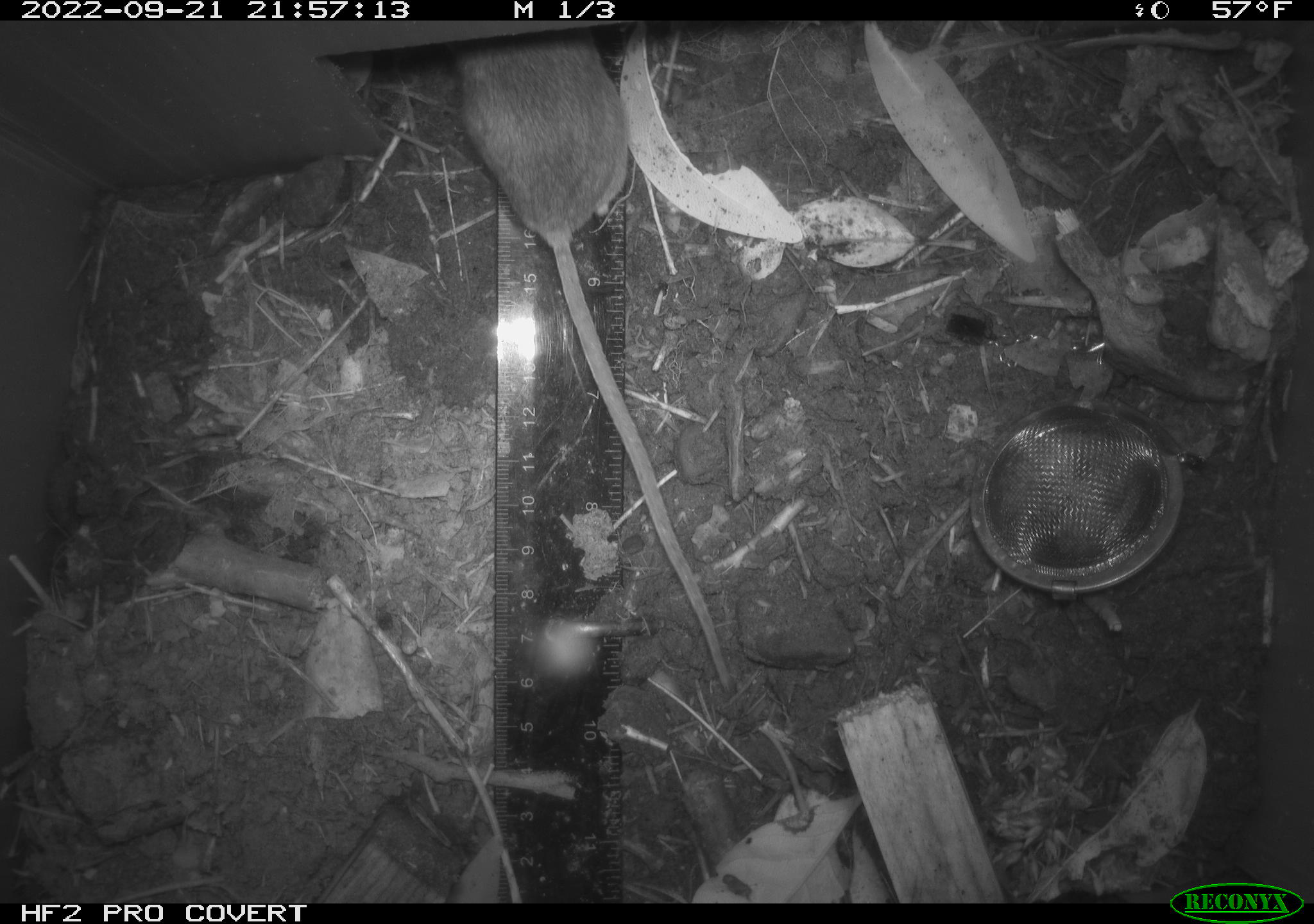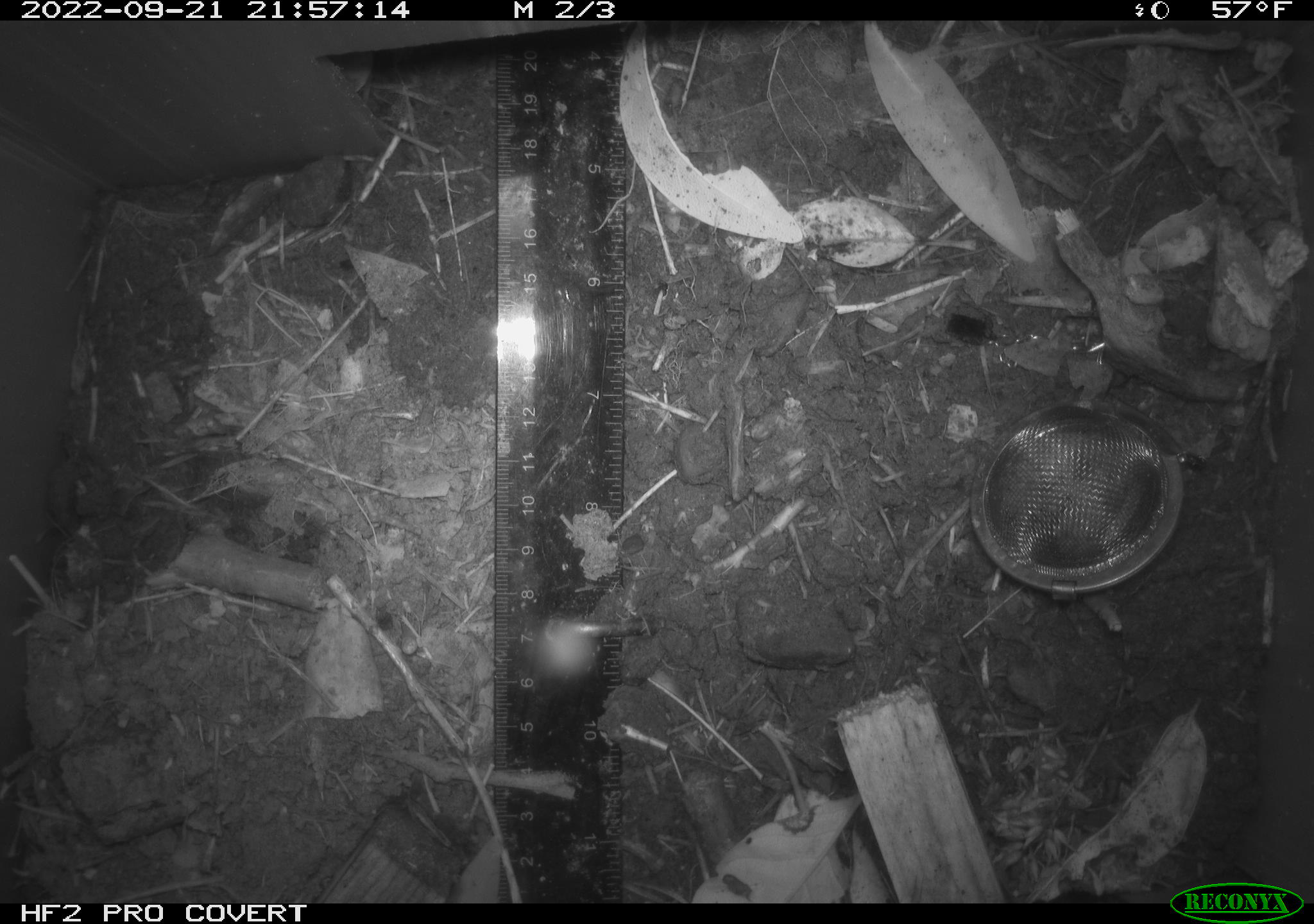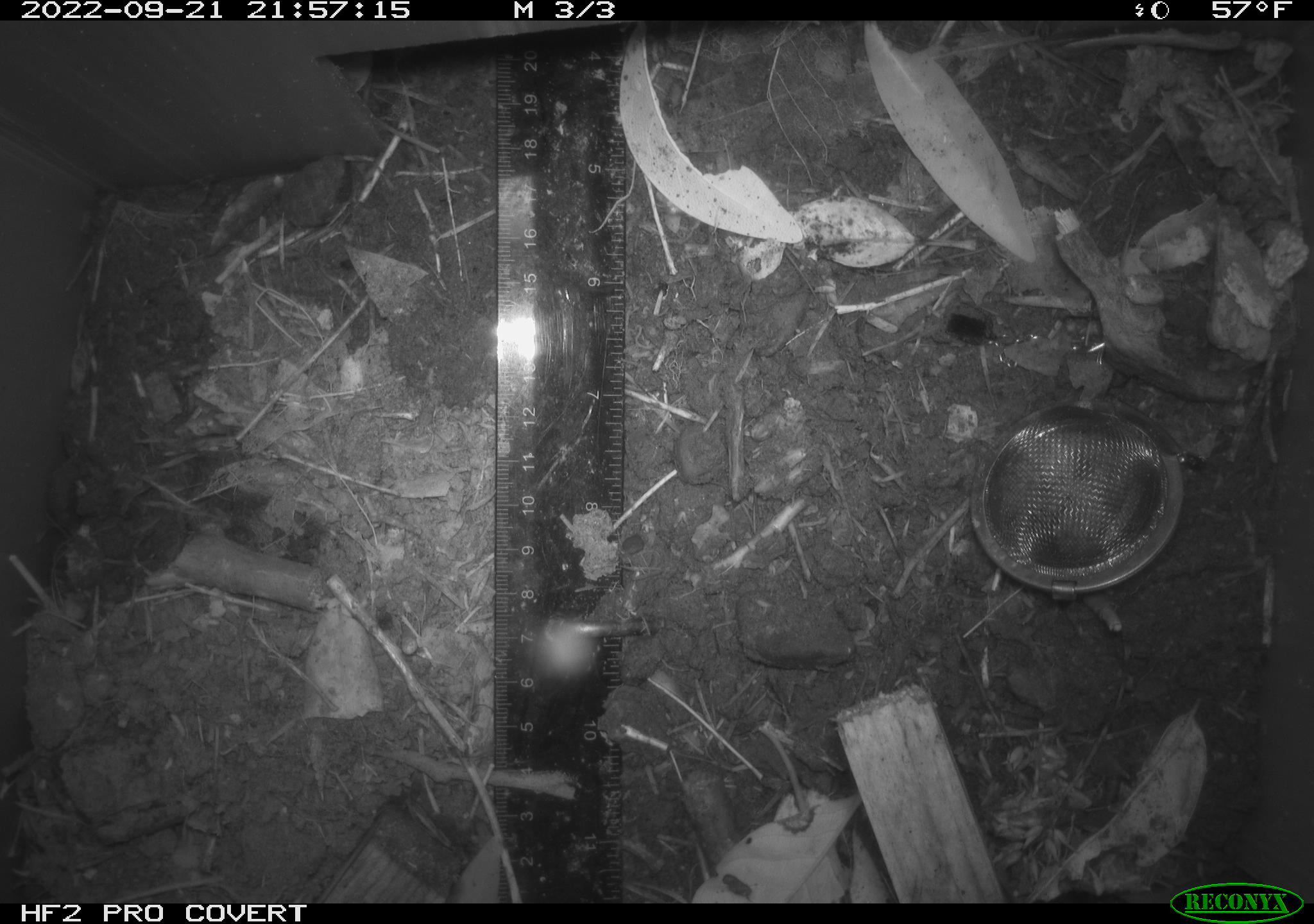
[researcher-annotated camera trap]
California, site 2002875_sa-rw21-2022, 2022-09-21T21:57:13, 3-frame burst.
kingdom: Animalia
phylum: Chordata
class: Mammalia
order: Rodentia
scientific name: Rodentia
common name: mouse species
Mouse species (Rodentia).